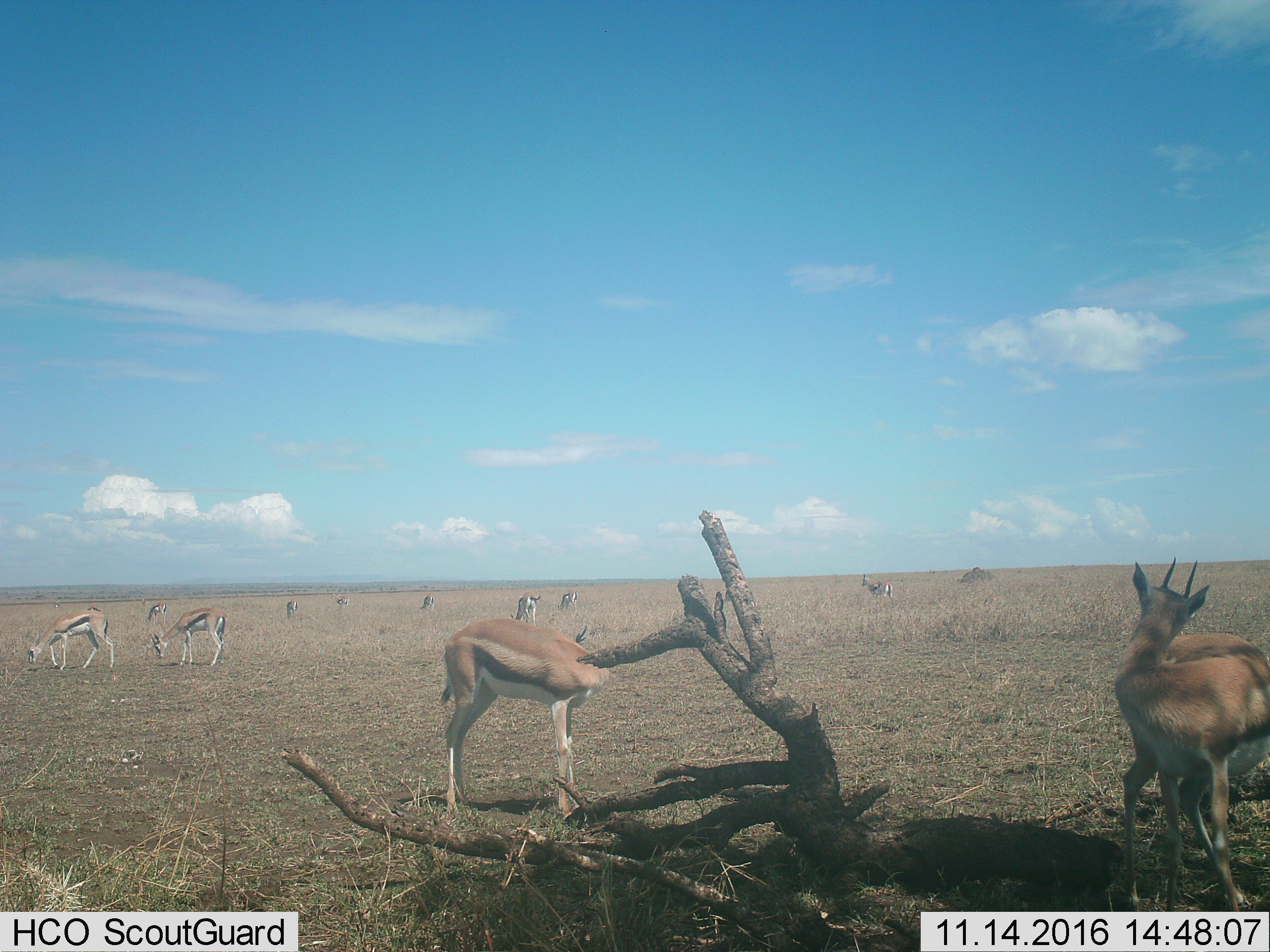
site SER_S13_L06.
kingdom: Animalia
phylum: Chordata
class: Mammalia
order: Artiodactyla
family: Bovidae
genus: Eudorcas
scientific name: Eudorcas thomsonii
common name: thomson's gazelle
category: gazellethomsons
Gazellethomsons (thomson's gazelle) (Eudorcas thomsonii), count 11-50. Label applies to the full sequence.